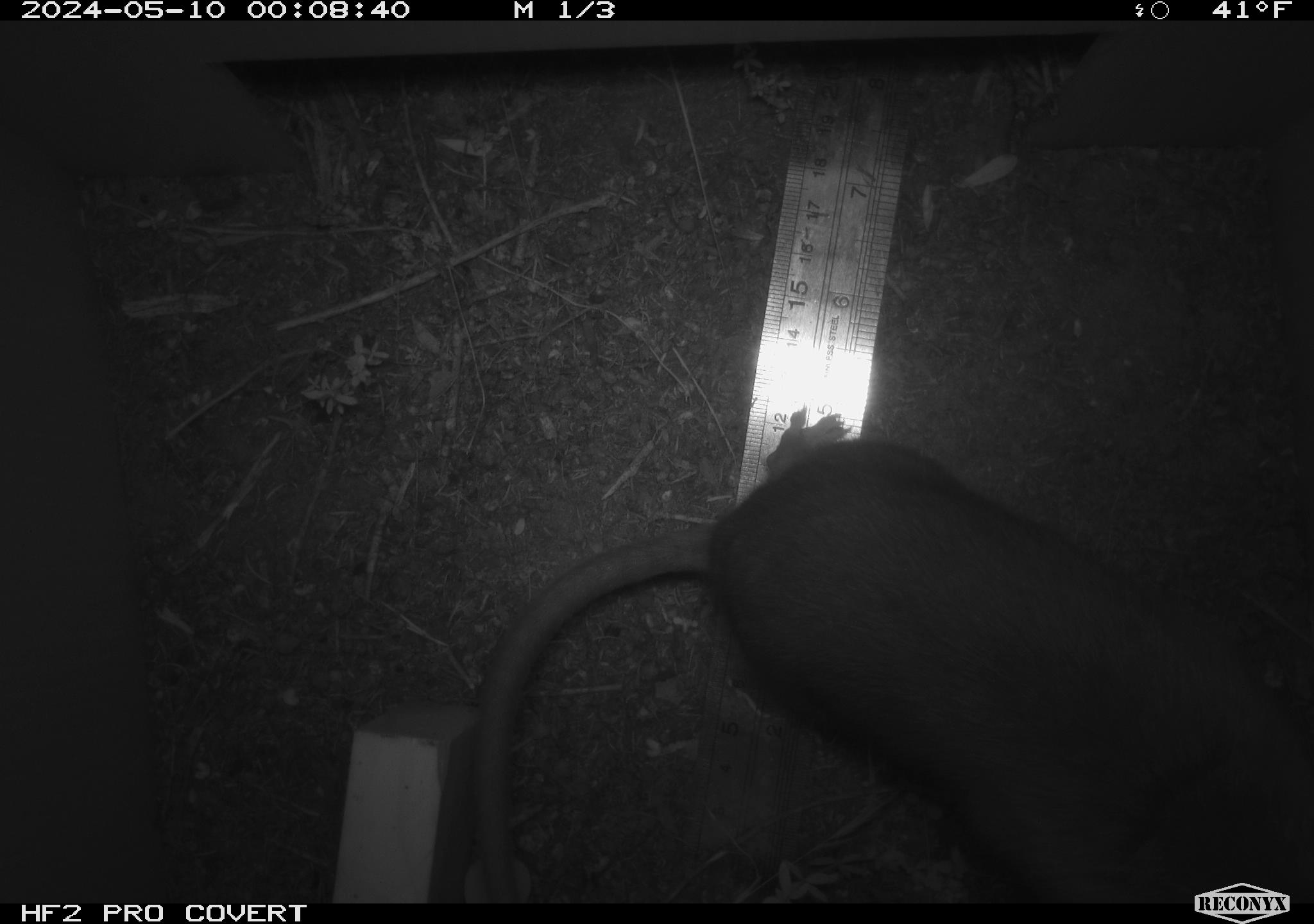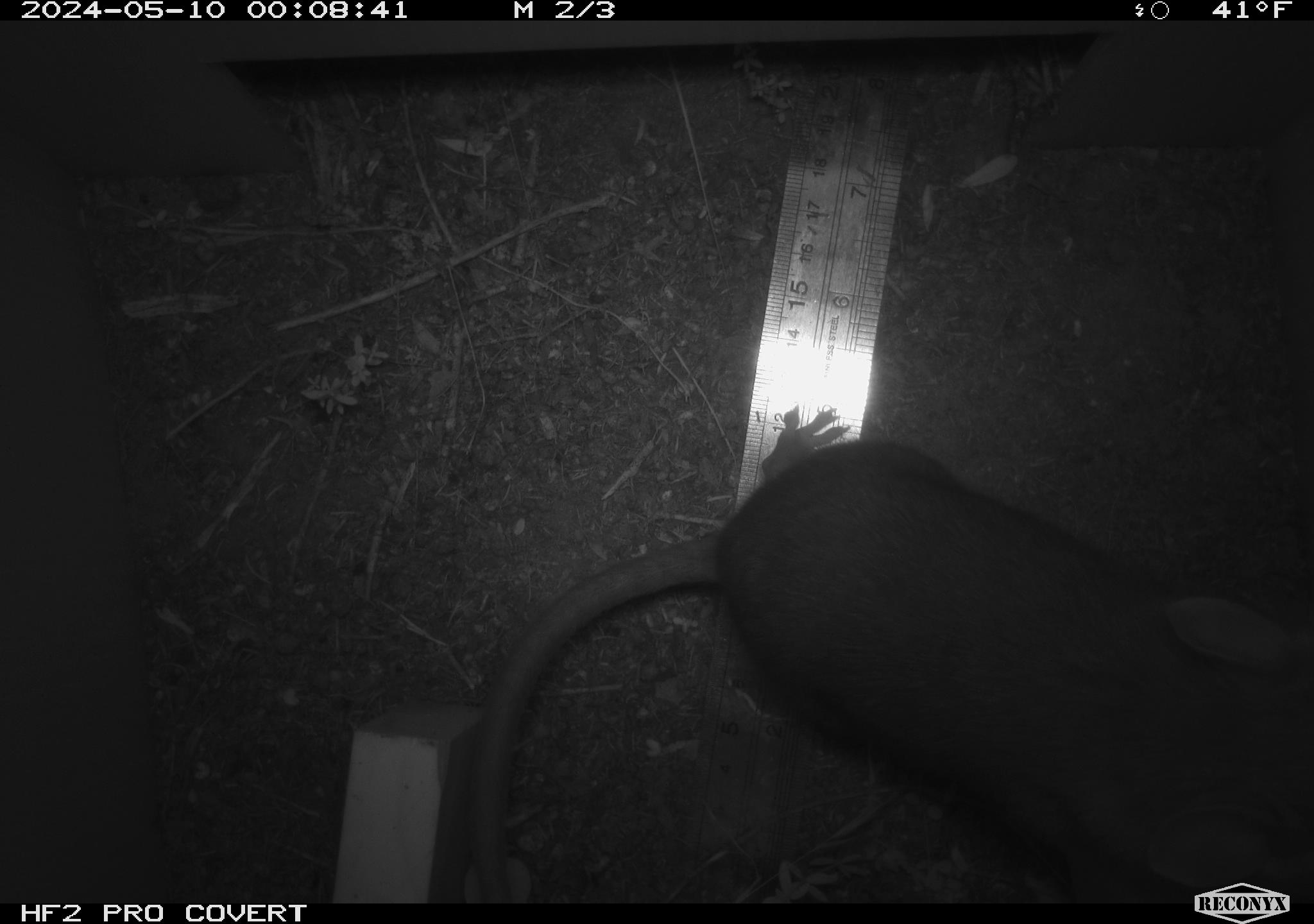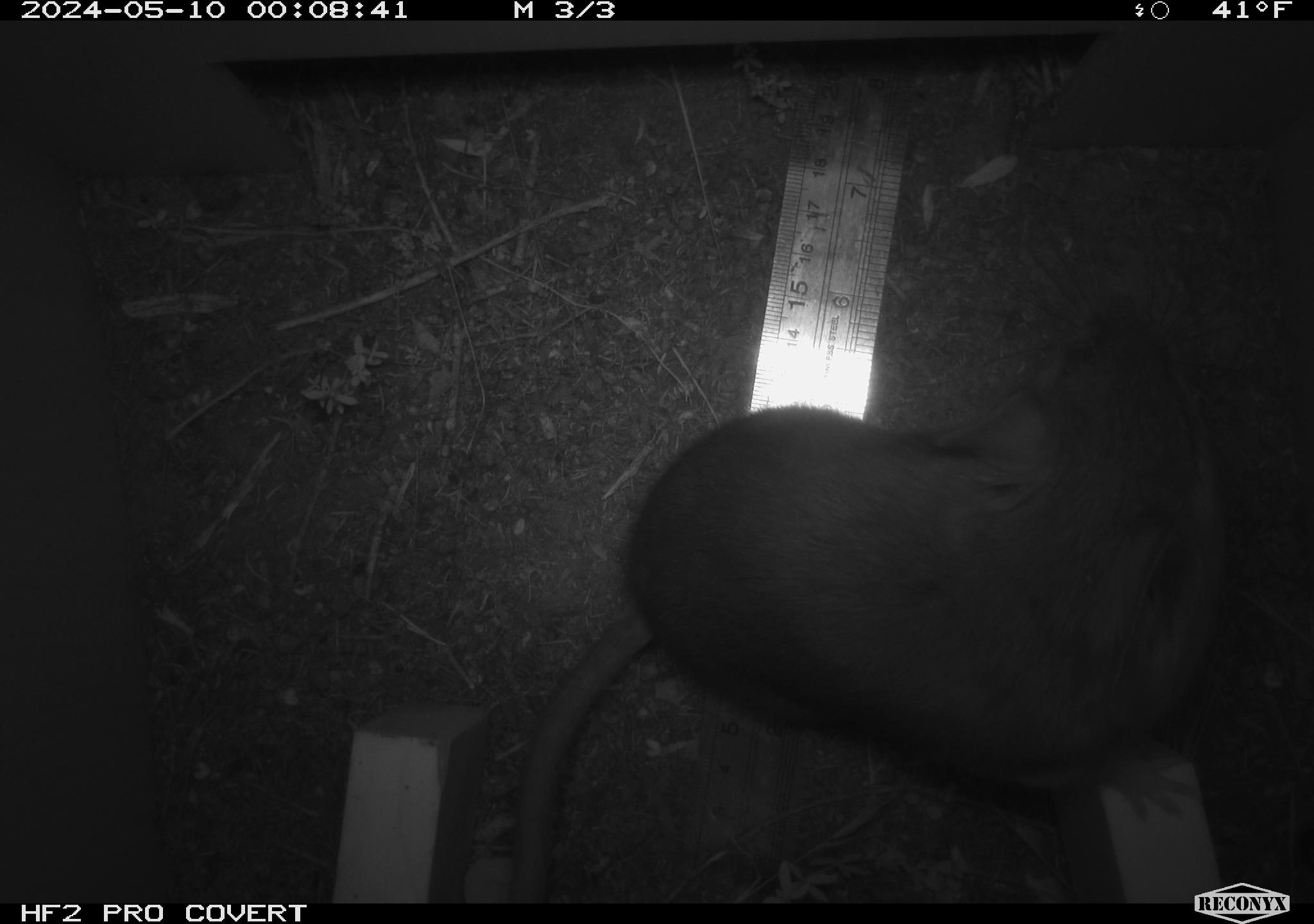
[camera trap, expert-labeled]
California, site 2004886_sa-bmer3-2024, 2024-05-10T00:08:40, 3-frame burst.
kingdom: Animalia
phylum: Chordata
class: Mammalia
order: Rodentia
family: Muridae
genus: Rattus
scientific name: Rattus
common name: rat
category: rattus species